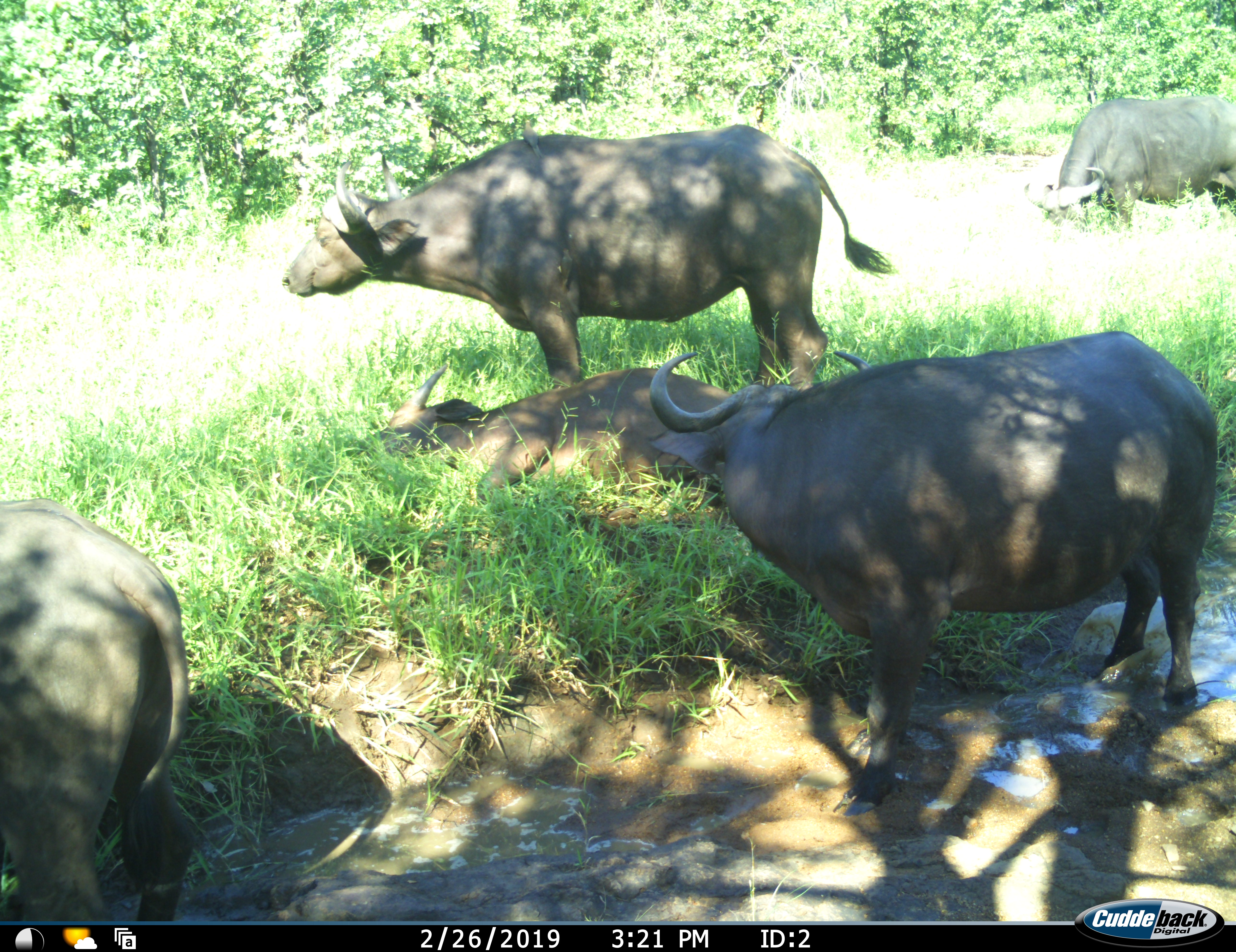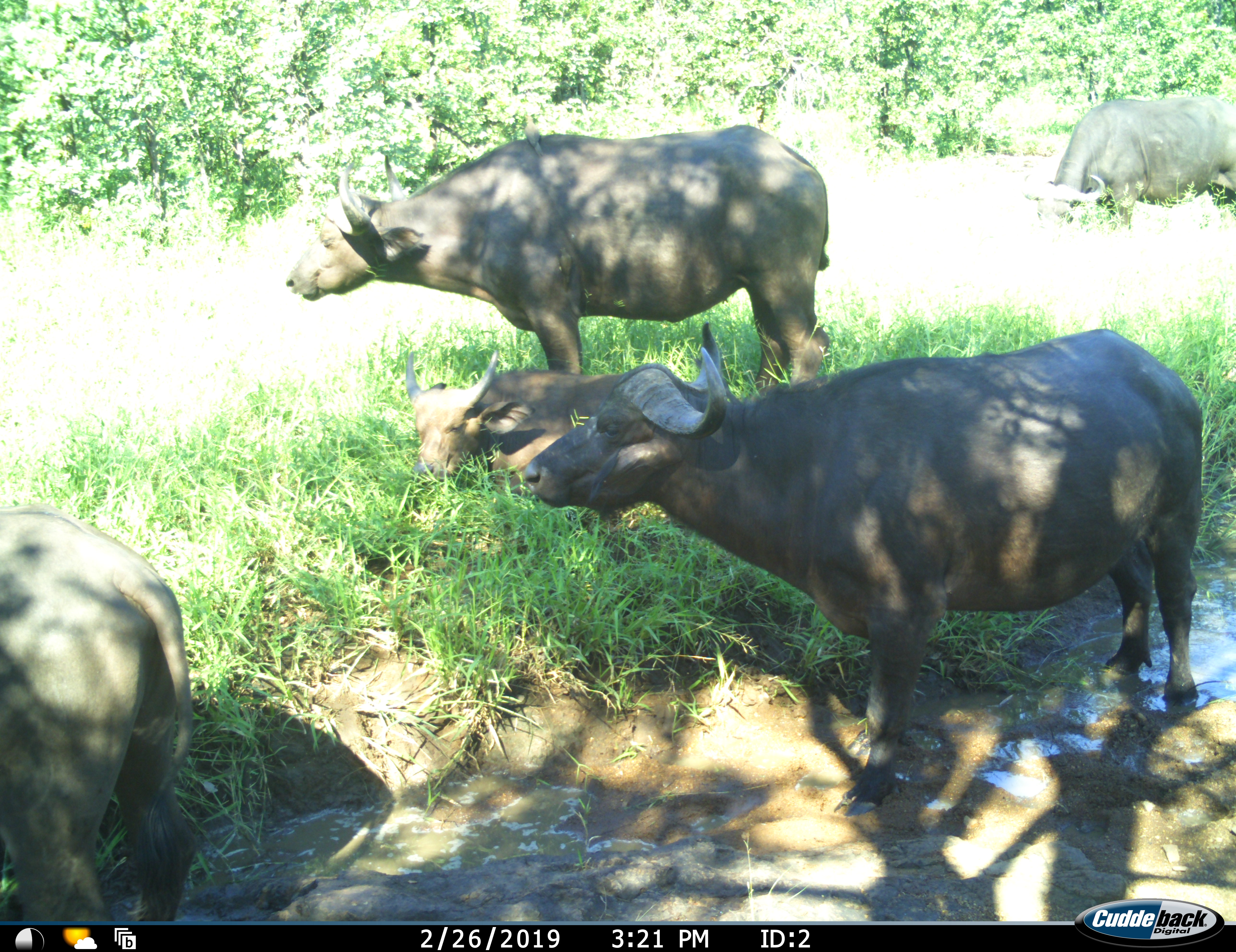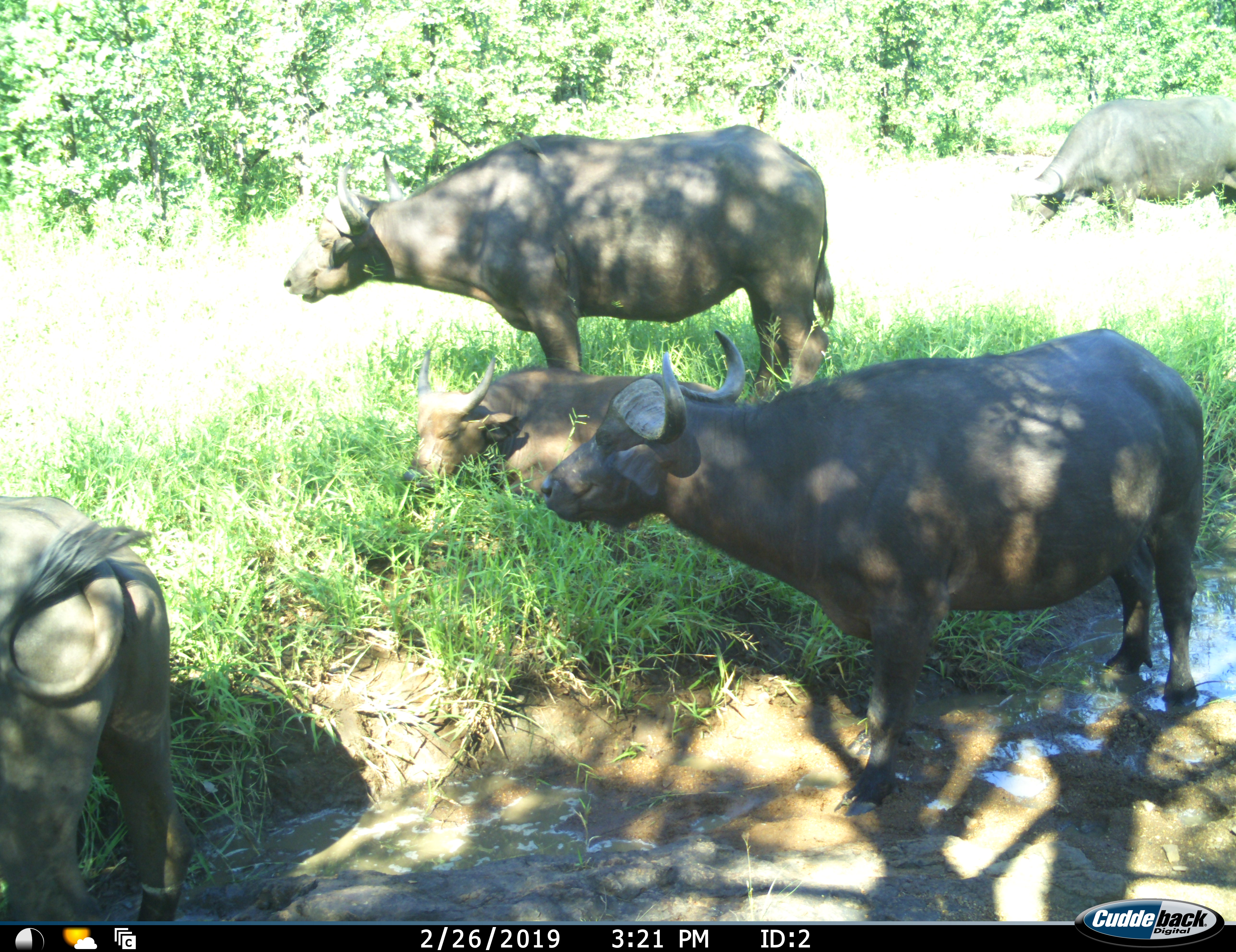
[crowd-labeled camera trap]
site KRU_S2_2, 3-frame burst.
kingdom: Animalia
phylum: Chordata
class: Mammalia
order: Artiodactyla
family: Bovidae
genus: Syncerus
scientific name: Syncerus caffer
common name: african buffalo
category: buffalo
Buffalo (african buffalo) (Syncerus caffer), count 5. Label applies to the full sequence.